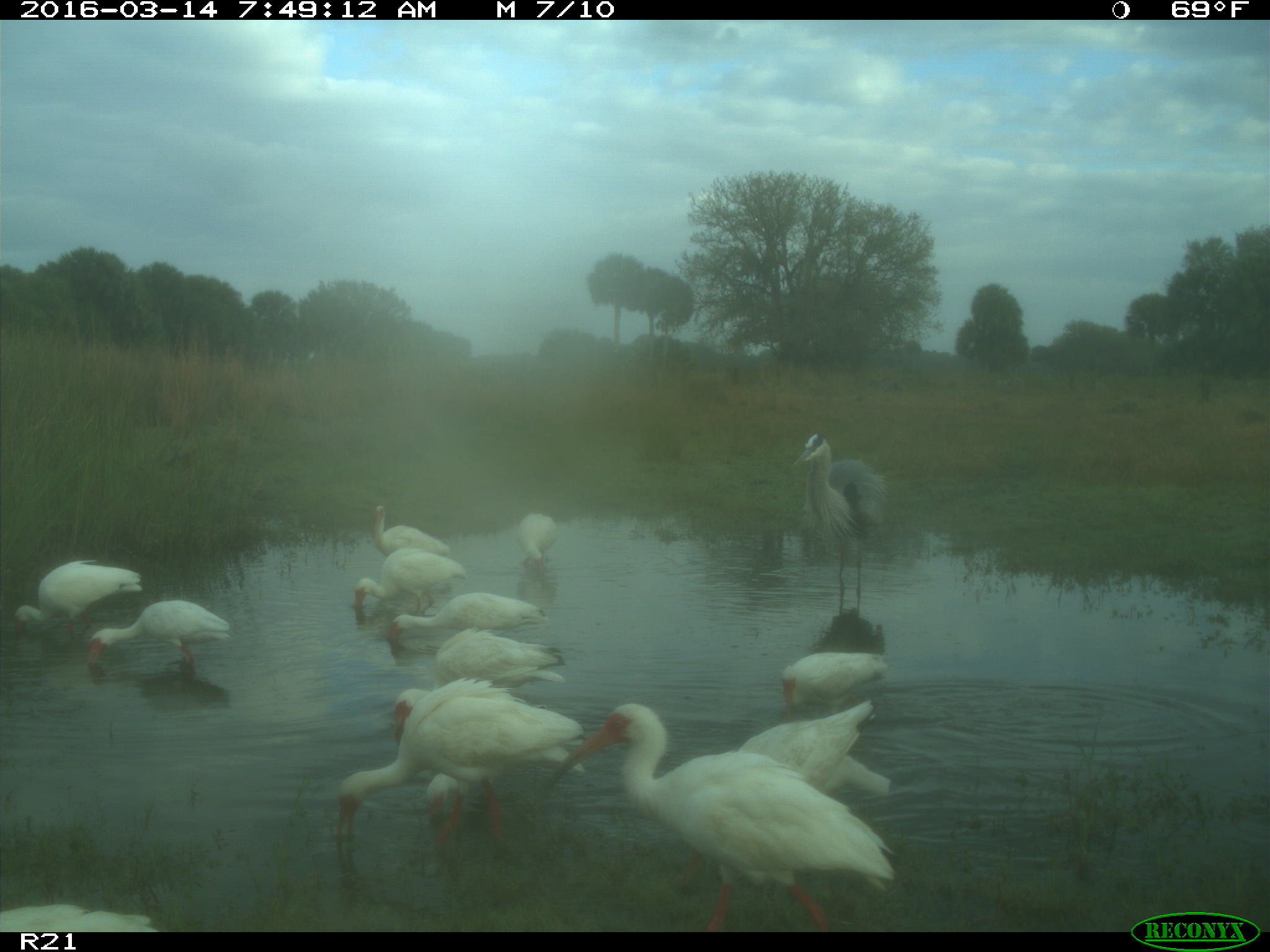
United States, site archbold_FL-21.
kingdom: Animalia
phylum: Chordata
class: Aves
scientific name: Aves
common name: birds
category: unidentified bird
Unidentified bird (birds) (Aves).